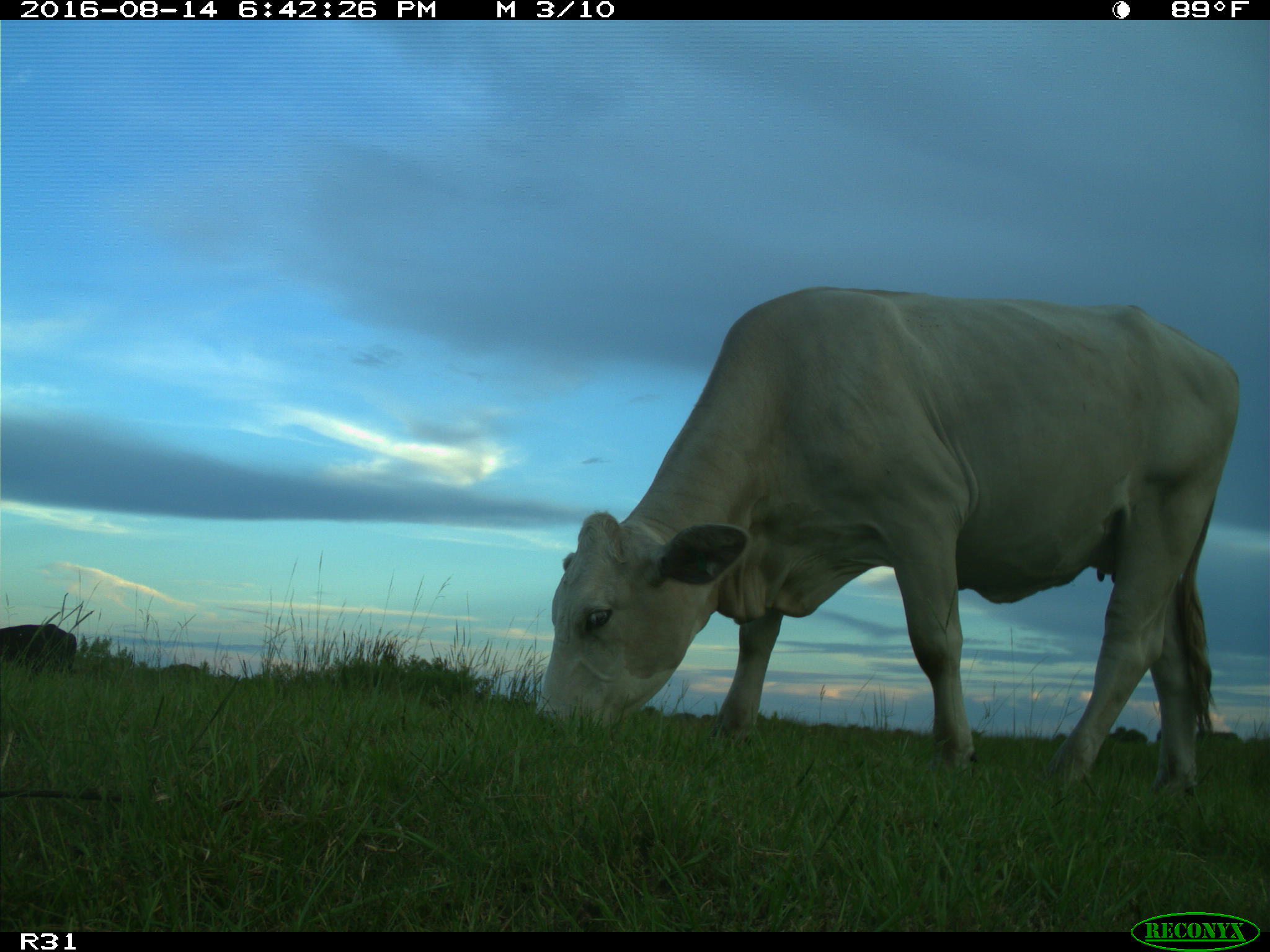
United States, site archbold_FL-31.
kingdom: Animalia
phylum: Chordata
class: Mammalia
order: Artiodactyla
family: Bovidae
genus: Bos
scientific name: Bos taurus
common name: domestic cow